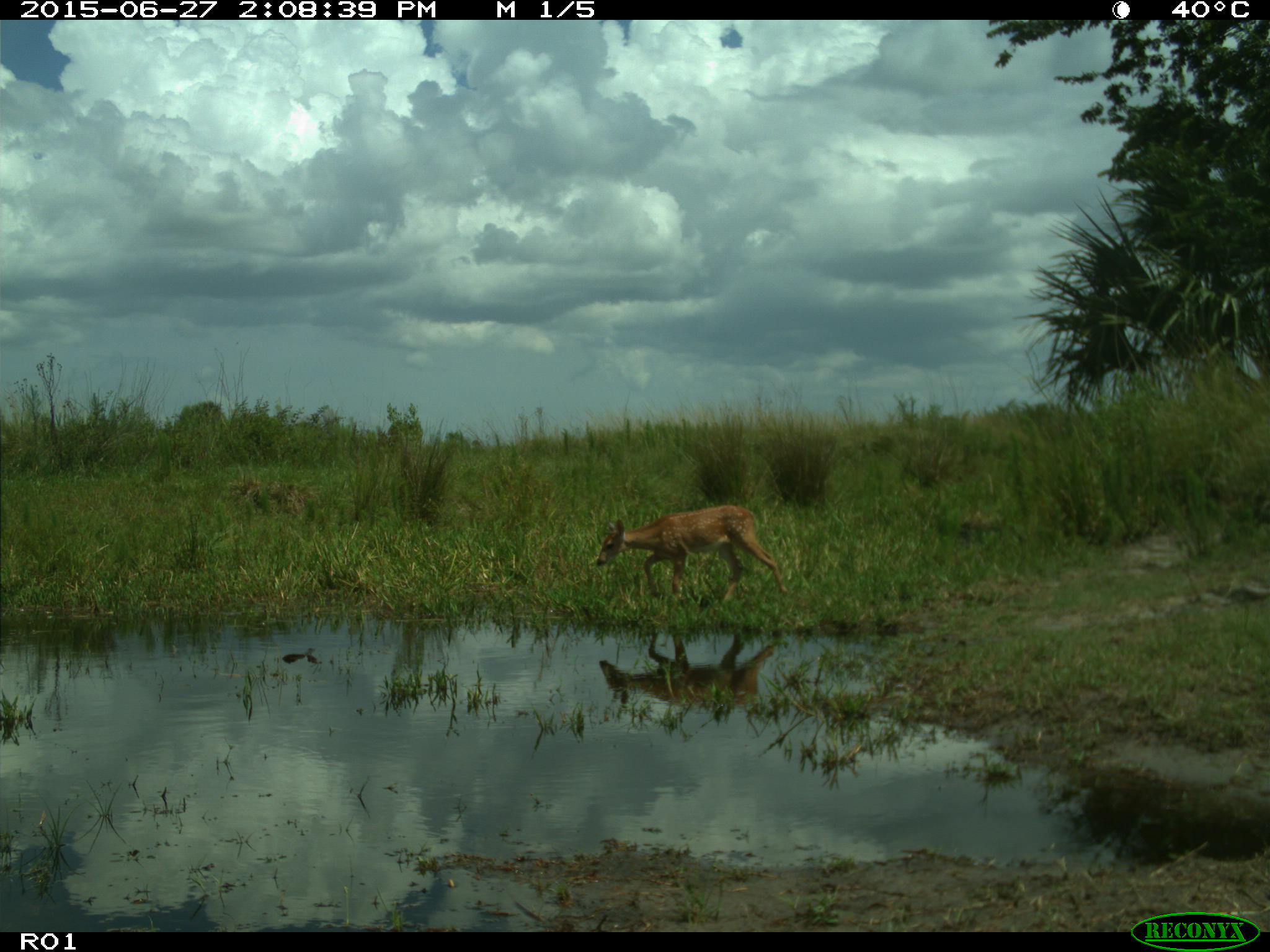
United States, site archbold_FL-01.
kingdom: Animalia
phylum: Chordata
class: Mammalia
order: Artiodactyla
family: Cervidae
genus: Odocoileus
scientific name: Odocoileus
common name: deer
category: unidentified deer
Unidentified deer (deer) (Odocoileus).